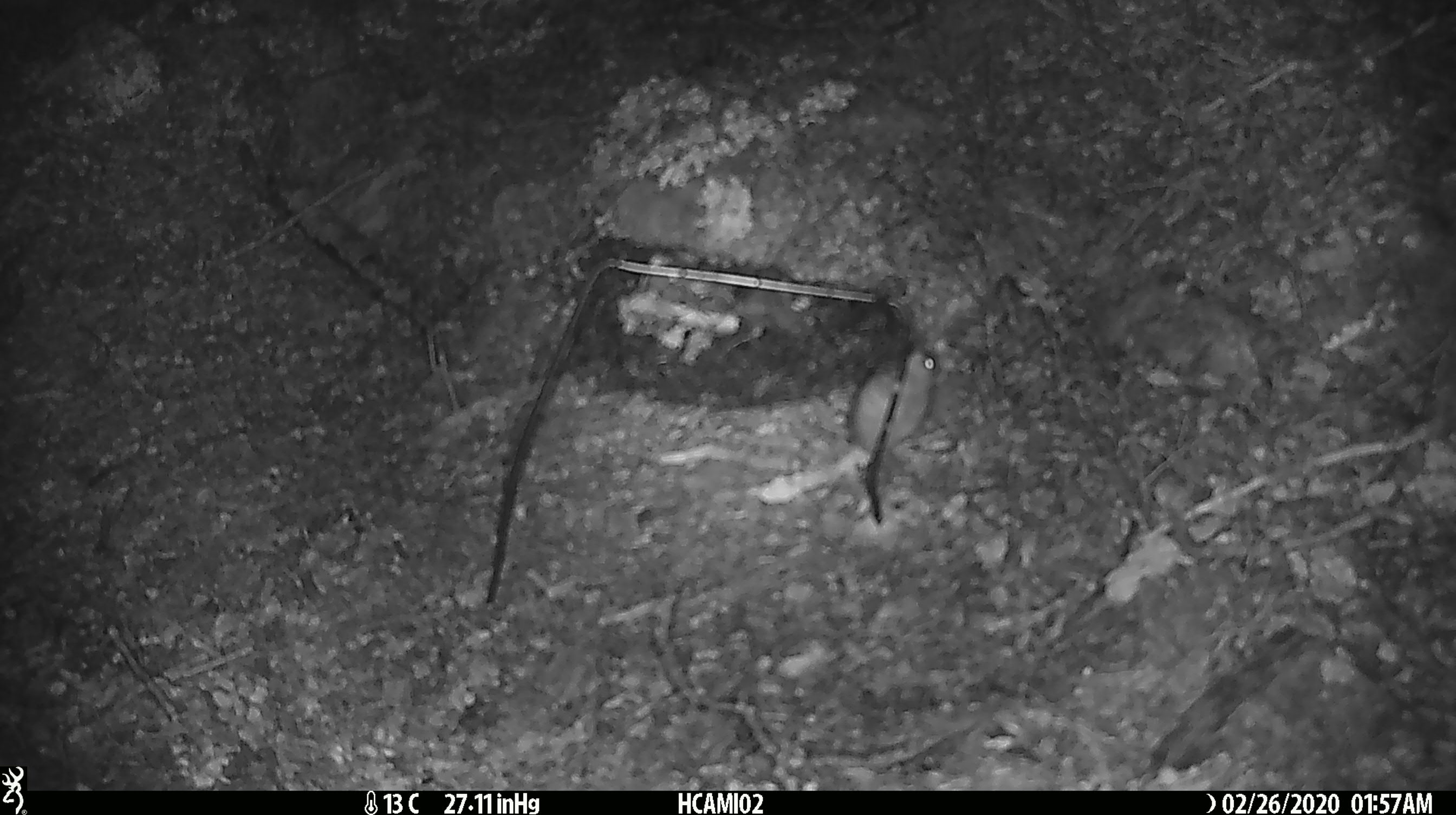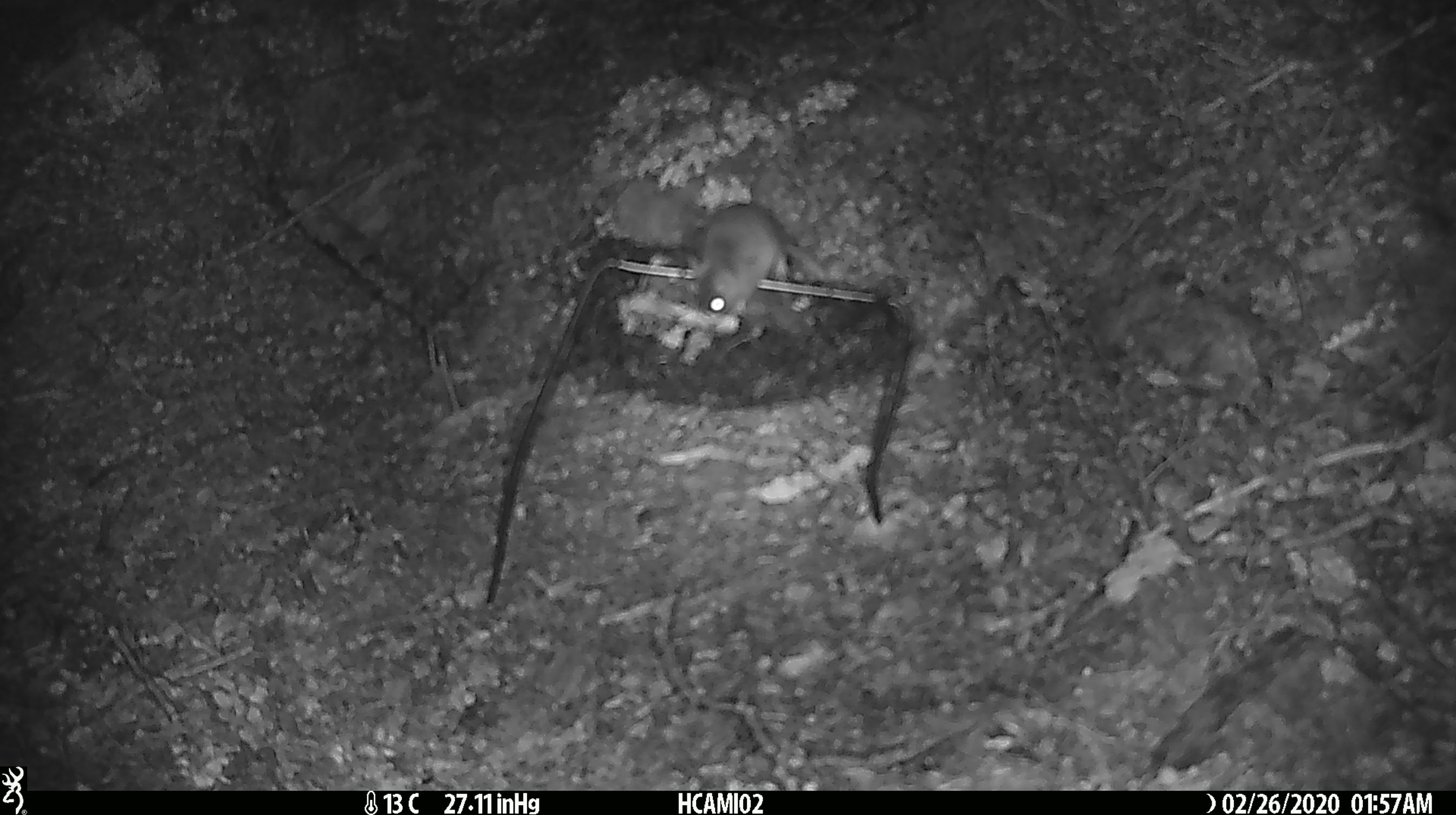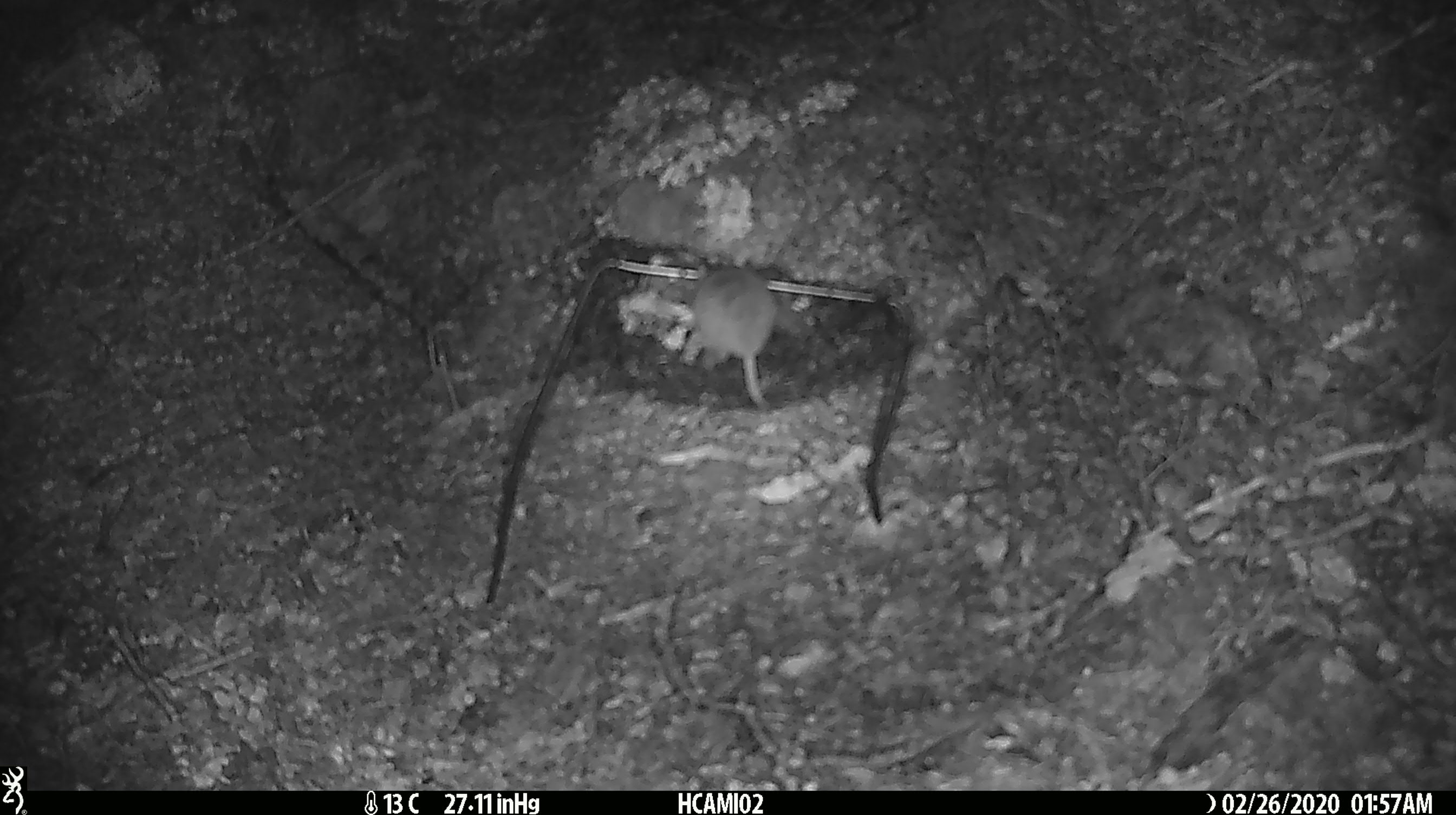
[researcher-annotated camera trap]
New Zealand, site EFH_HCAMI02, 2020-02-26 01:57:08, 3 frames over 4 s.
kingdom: Animalia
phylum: Chordata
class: Mammalia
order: Rodentia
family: Muridae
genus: Mus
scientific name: Mus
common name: mouse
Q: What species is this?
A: Mouse (Mus).